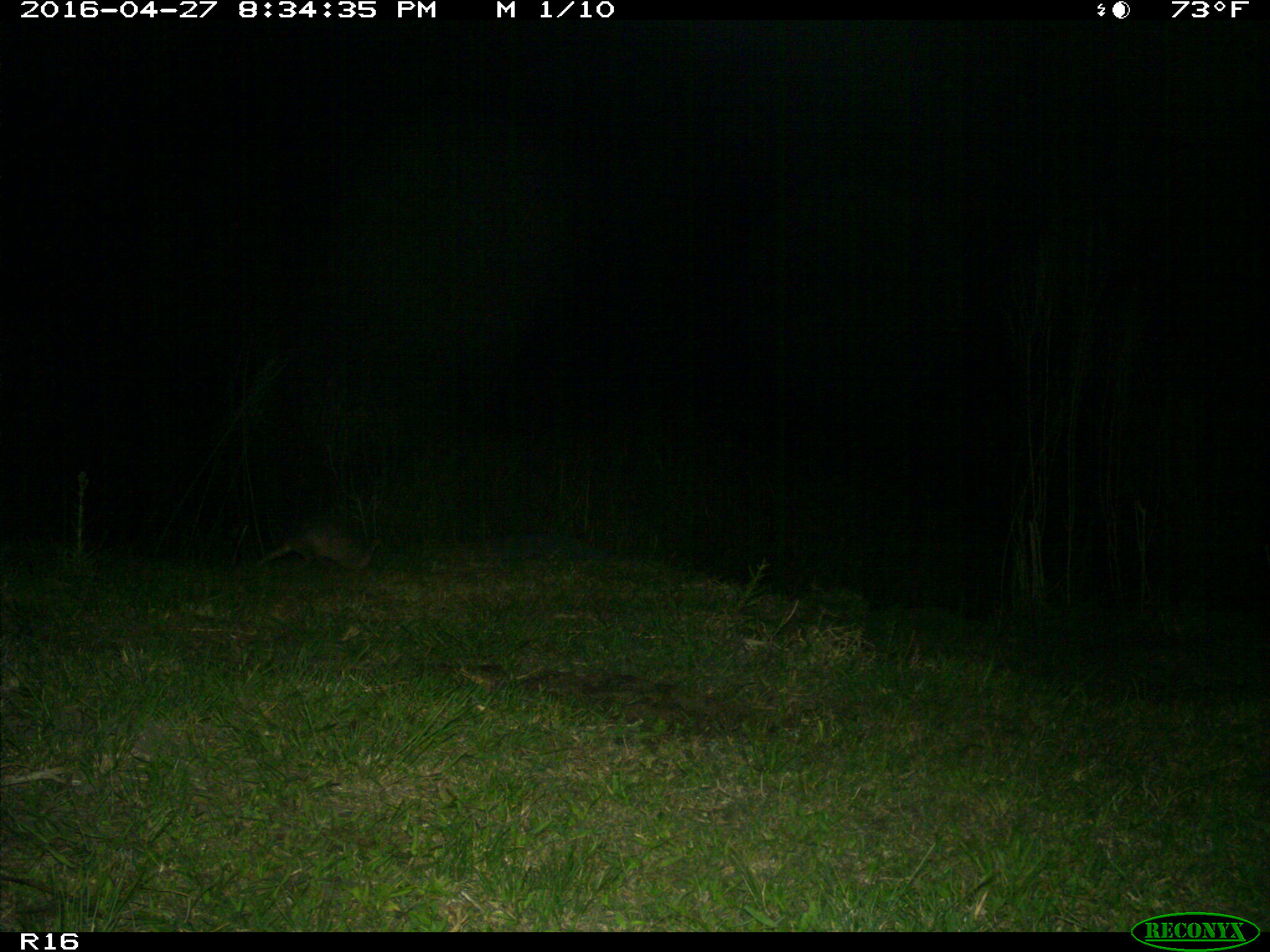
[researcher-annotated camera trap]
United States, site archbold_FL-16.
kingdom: Animalia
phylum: Chordata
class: Mammalia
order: Cingulata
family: Dasypodidae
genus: Dasypus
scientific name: Dasypus novemcinctus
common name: nine-banded armadillo